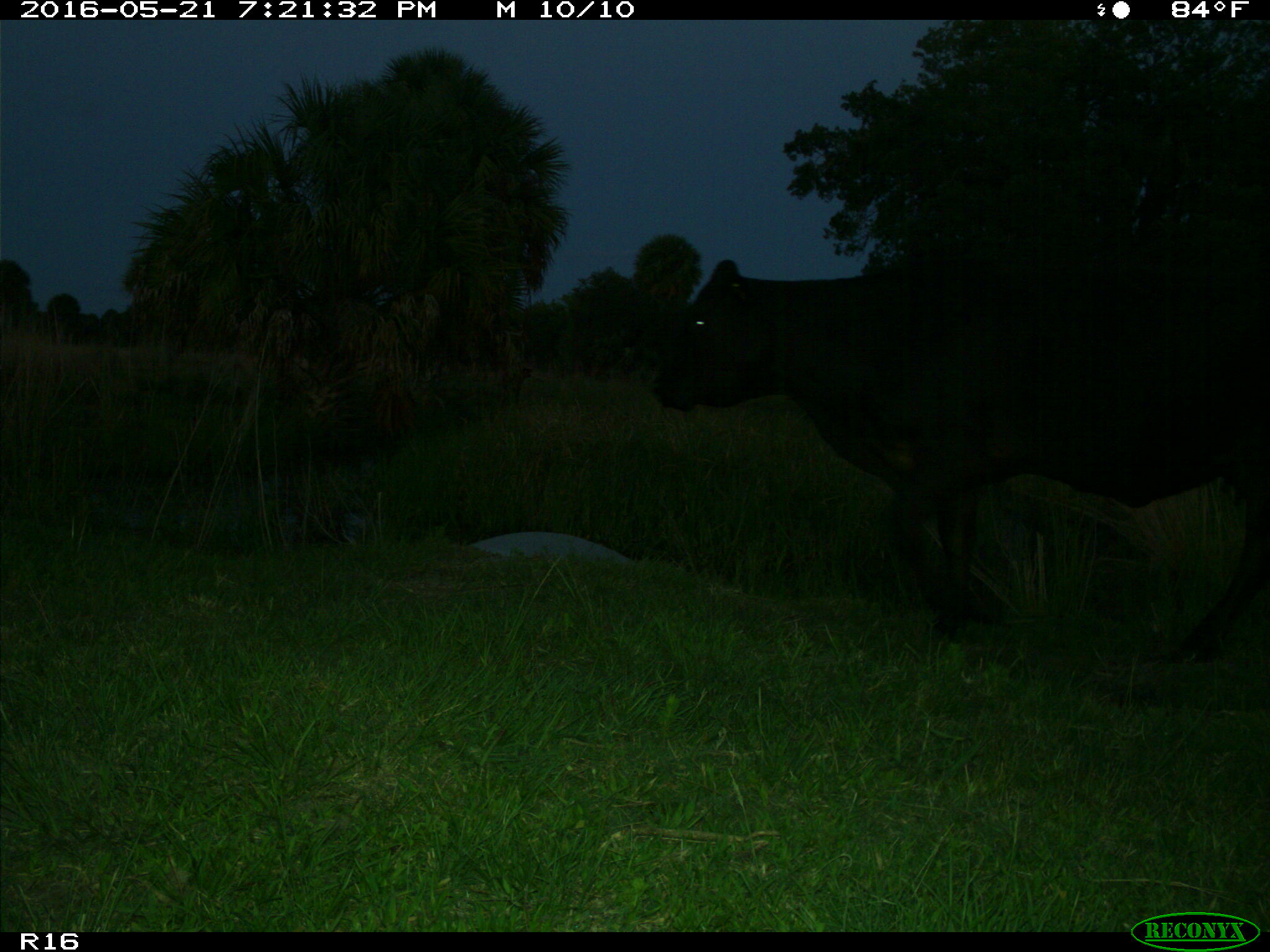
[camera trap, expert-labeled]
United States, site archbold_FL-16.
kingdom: Animalia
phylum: Chordata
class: Mammalia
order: Artiodactyla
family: Bovidae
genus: Bos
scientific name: Bos taurus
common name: domestic cow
Bos taurus (domestic cow).